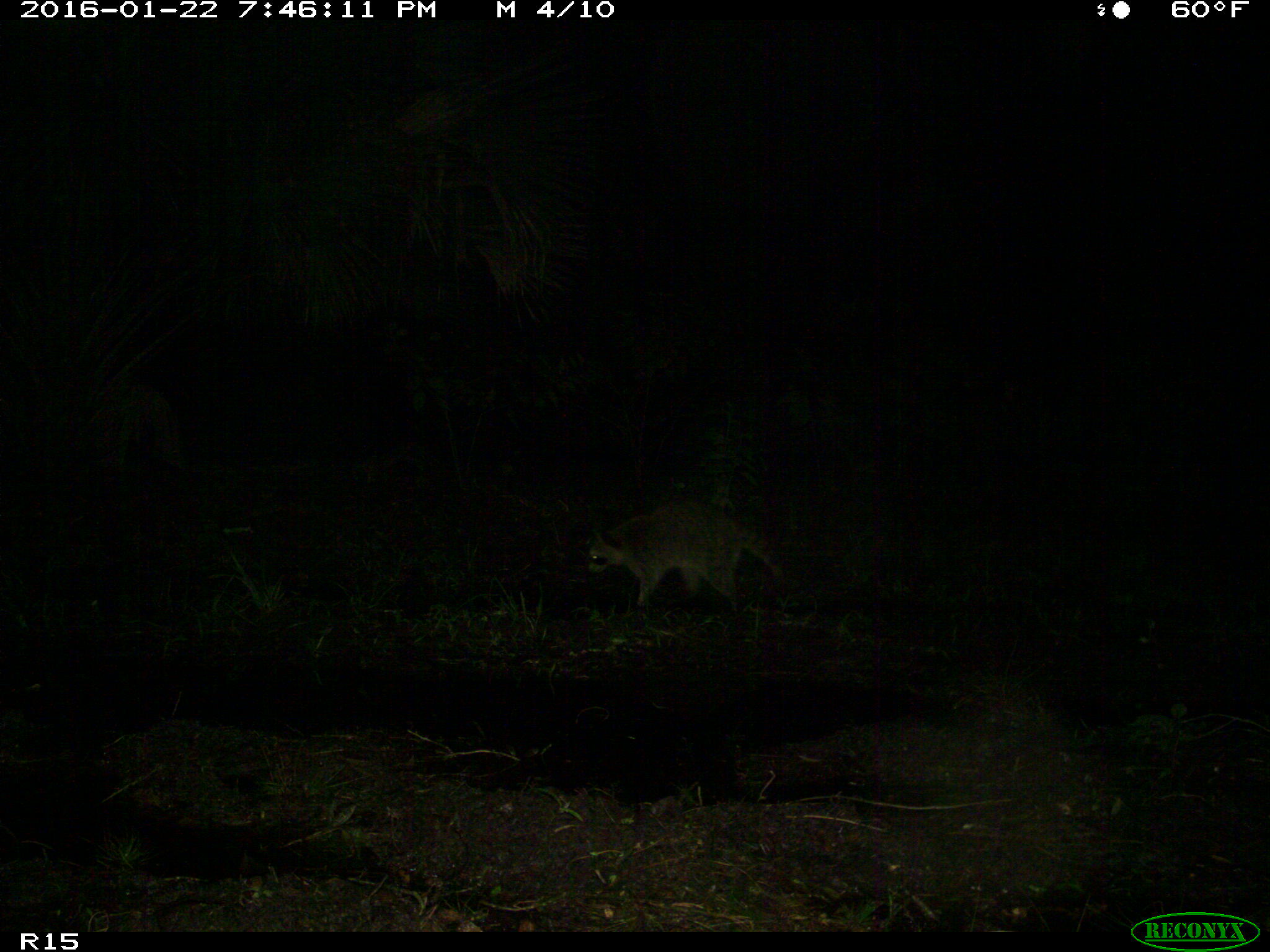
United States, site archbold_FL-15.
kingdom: Animalia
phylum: Chordata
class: Mammalia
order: Carnivora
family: Procyonidae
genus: Procyon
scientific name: Procyon lotor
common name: common raccoon